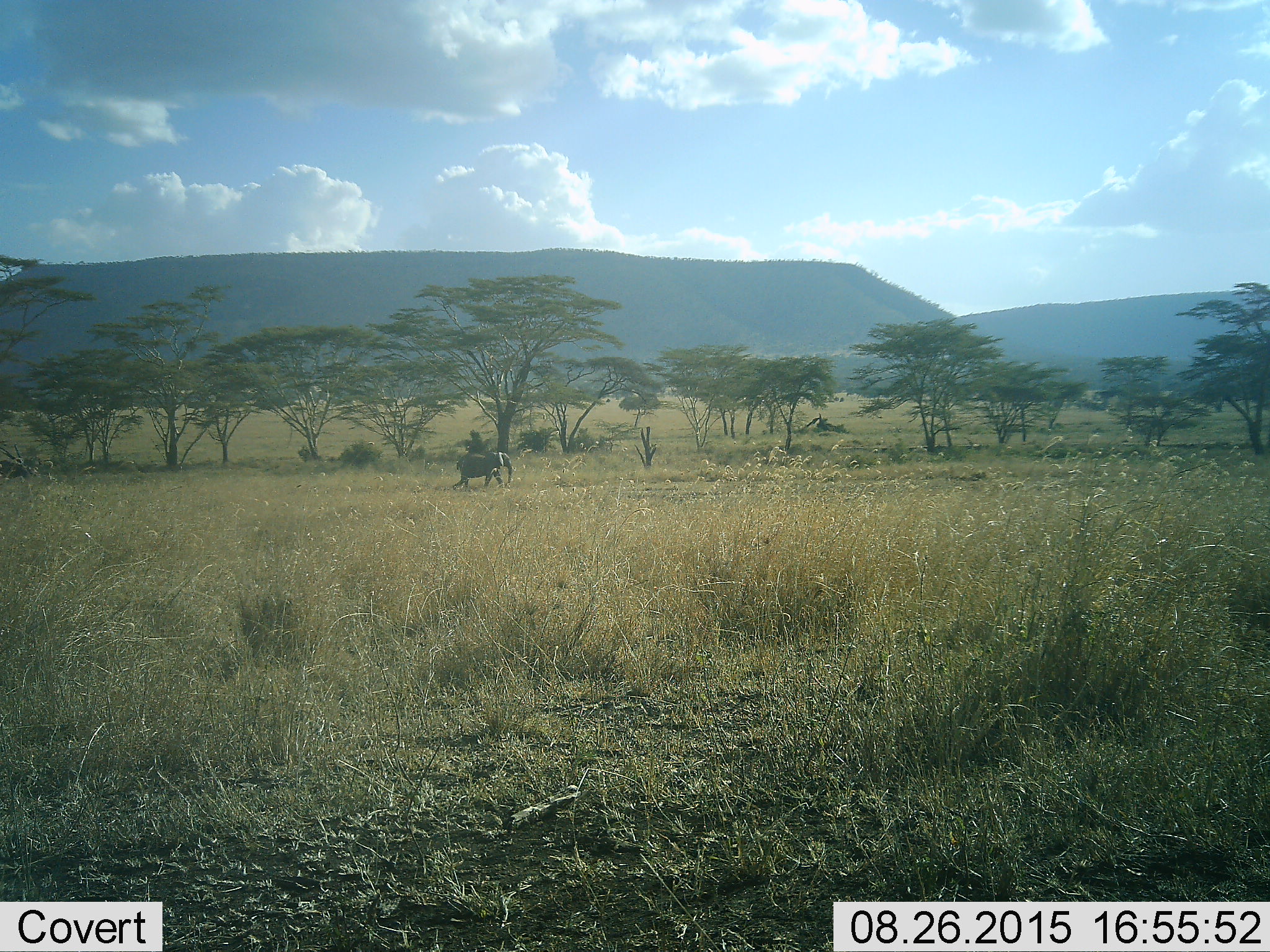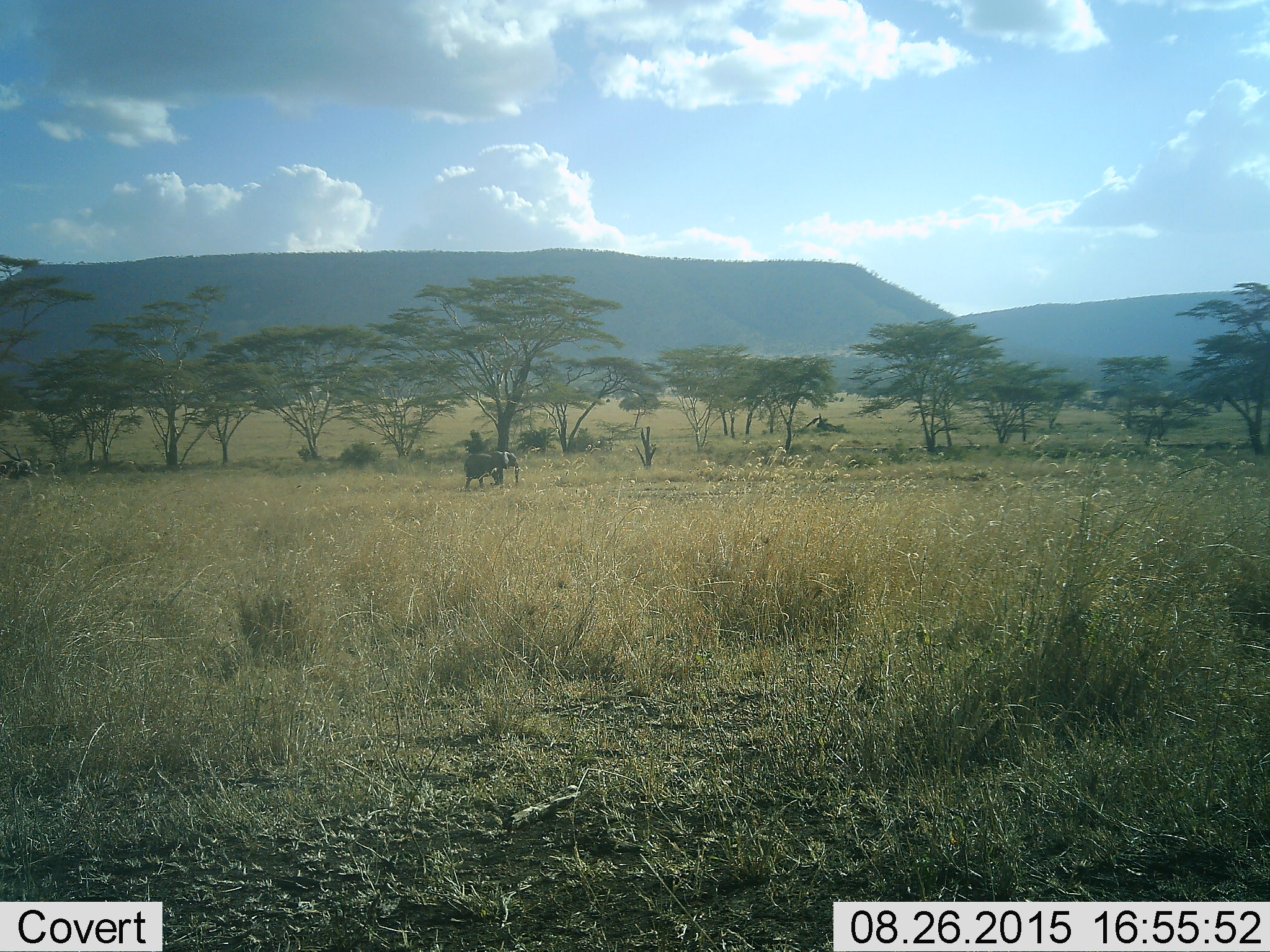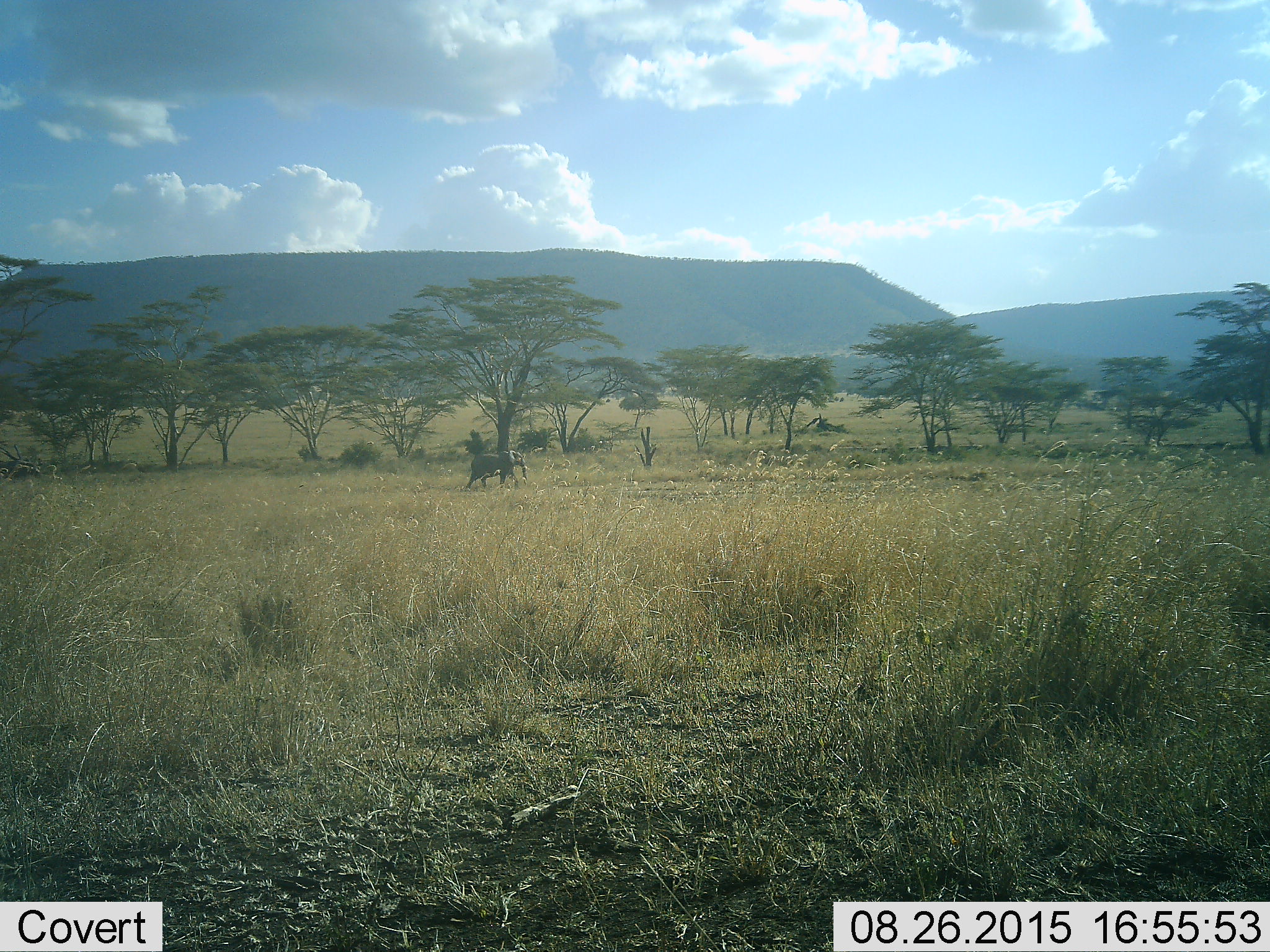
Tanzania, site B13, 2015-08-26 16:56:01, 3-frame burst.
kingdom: Animalia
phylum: Chordata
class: Mammalia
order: Proboscidea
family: Elephantidae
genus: Loxodonta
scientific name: Loxodonta africana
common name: african bush elephant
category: elephant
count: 1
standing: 0%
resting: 0%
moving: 100%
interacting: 0%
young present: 10%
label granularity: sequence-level